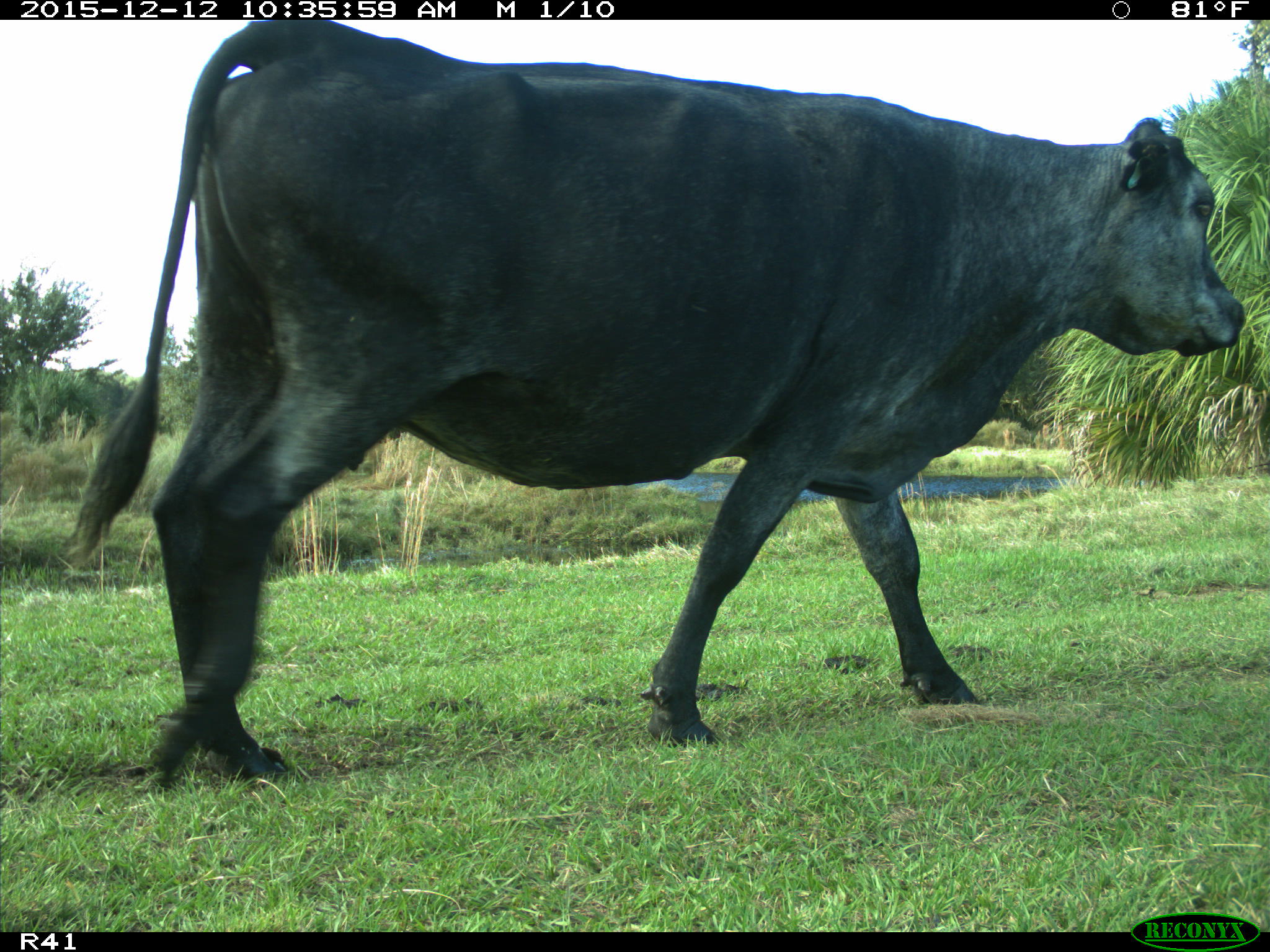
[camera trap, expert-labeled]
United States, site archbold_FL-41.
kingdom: Animalia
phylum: Chordata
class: Mammalia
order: Artiodactyla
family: Bovidae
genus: Bos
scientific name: Bos taurus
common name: domestic cow